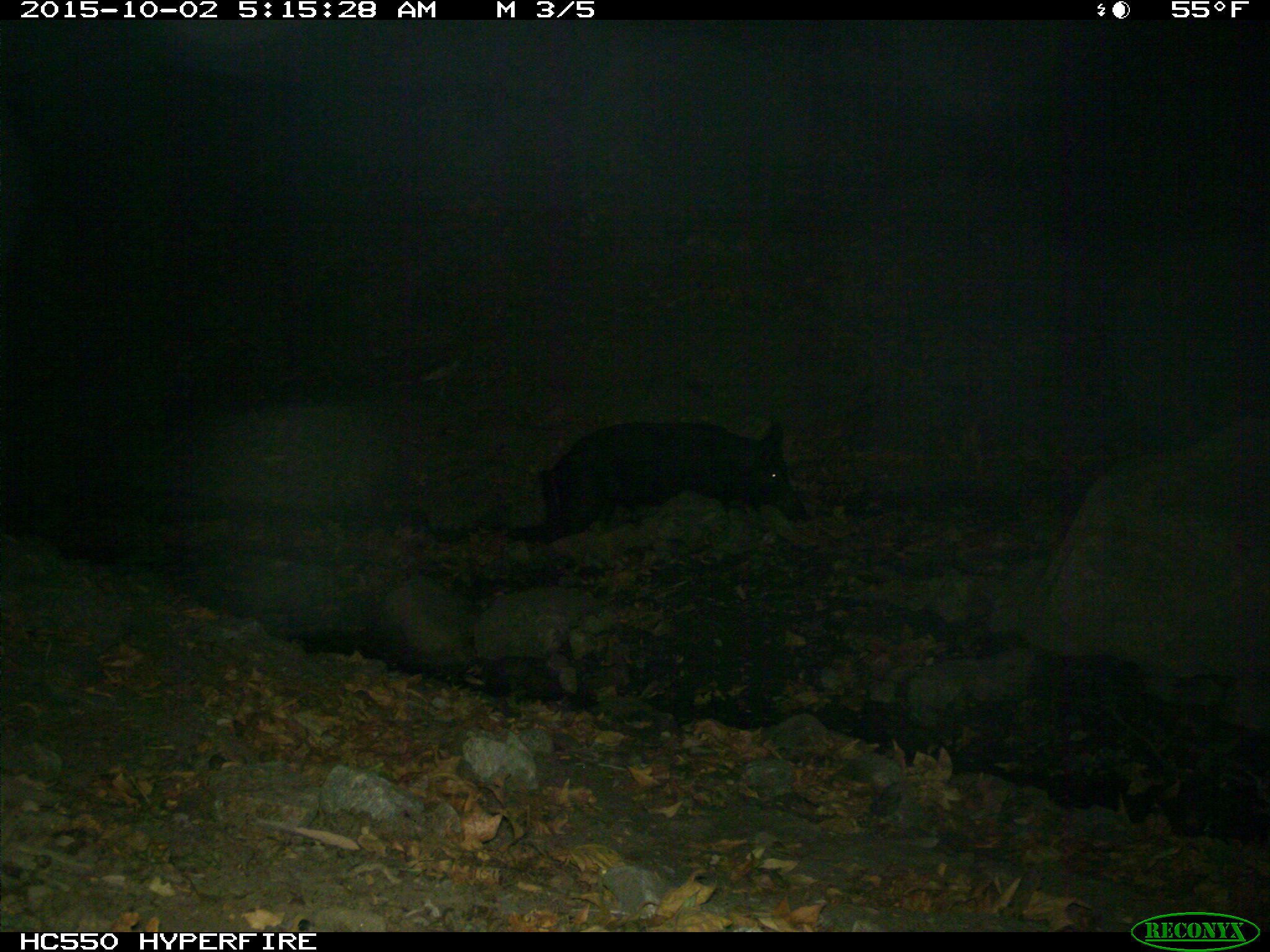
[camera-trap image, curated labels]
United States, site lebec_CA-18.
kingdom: Animalia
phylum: Chordata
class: Mammalia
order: Artiodactyla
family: Suidae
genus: Sus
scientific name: Sus scrofa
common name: wild boar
Sus scrofa (wild boar).